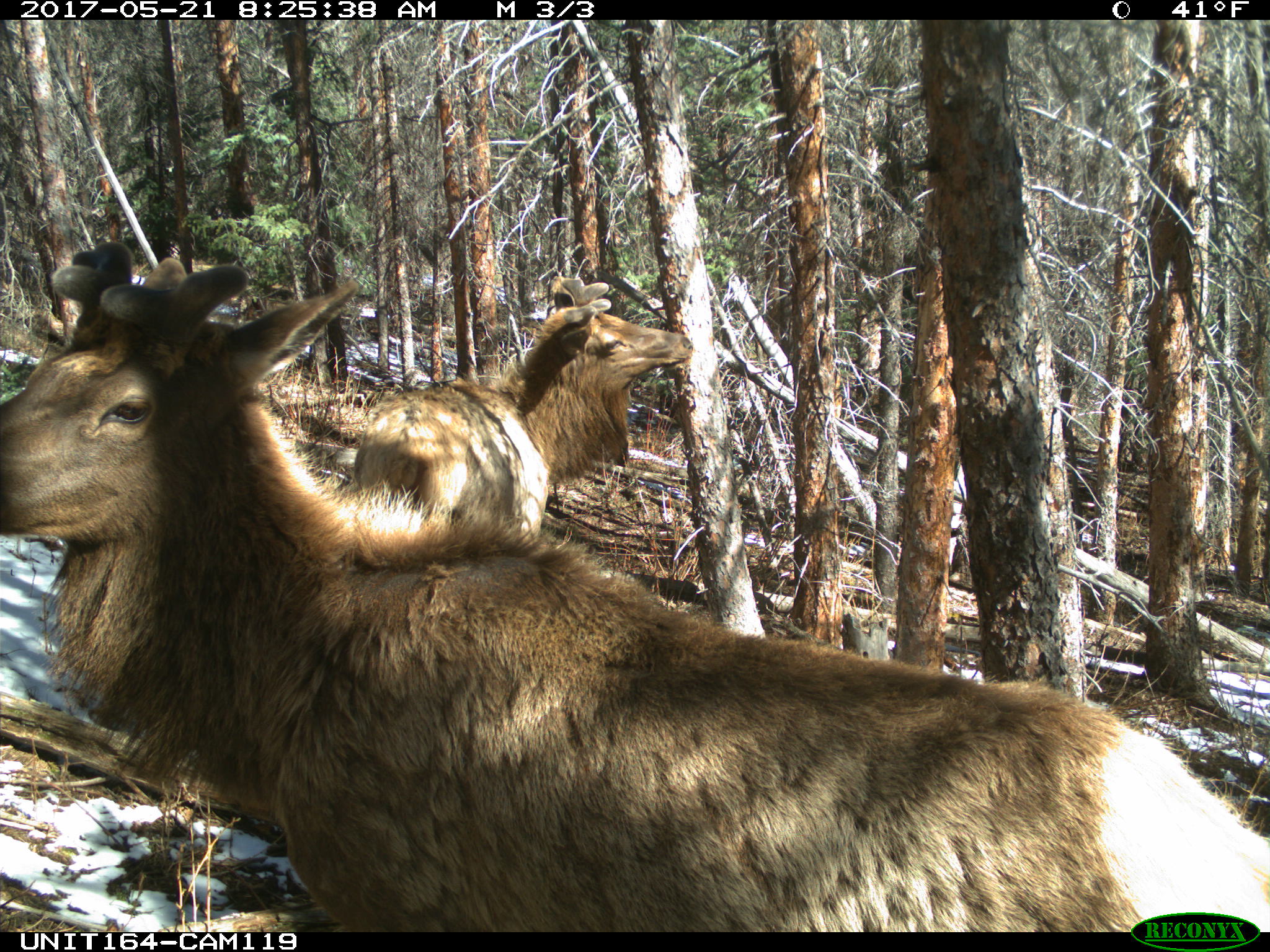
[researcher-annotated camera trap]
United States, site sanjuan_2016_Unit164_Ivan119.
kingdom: Animalia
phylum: Chordata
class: Mammalia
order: Artiodactyla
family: Cervidae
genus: Cervus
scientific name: Cervus elaphus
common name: red deer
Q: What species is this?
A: Cervus elaphus (red deer).